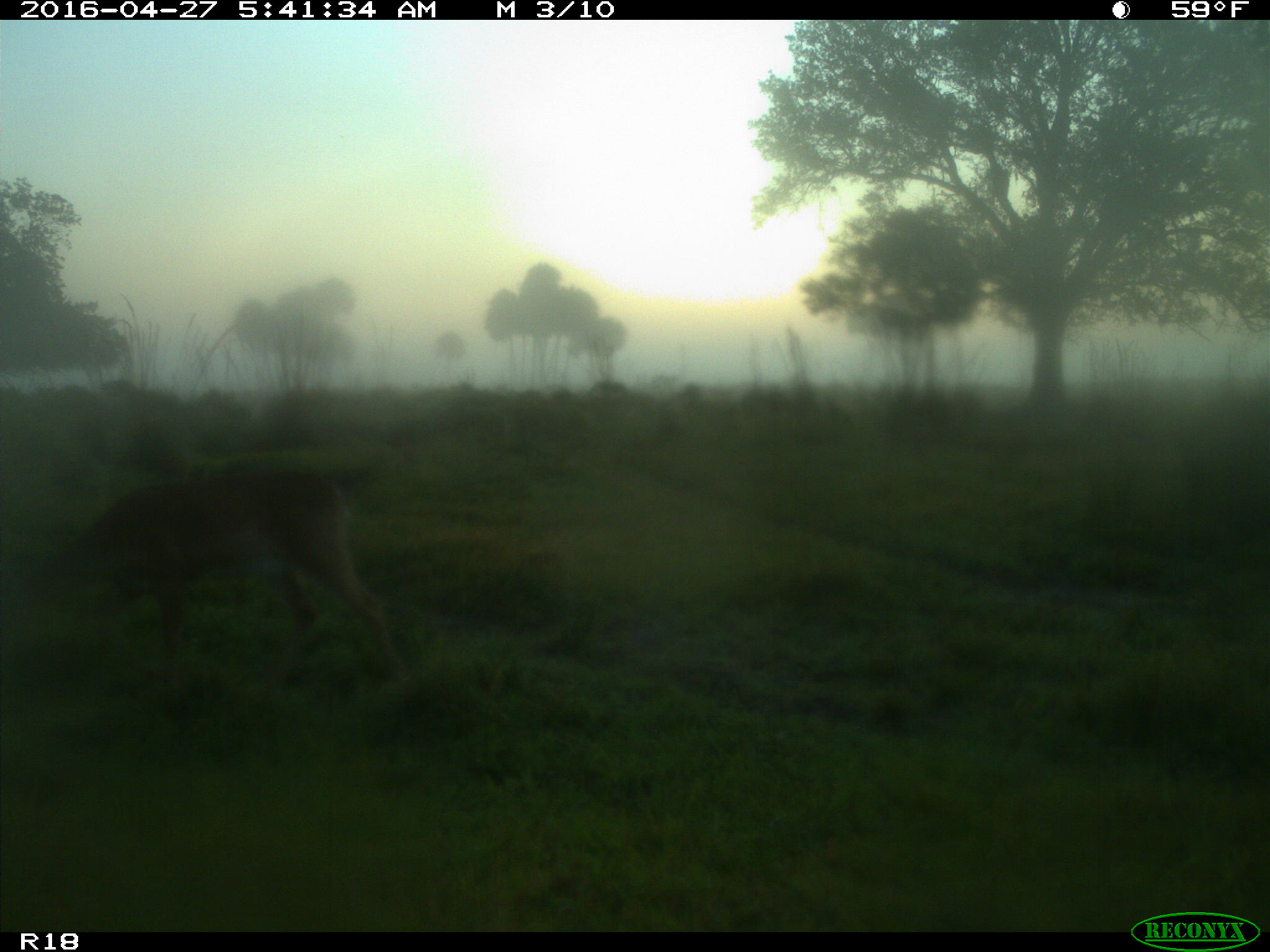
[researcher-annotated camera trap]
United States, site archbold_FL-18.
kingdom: Animalia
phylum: Chordata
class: Mammalia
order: Artiodactyla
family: Cervidae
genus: Odocoileus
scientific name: Odocoileus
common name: deer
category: unidentified deer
Unidentified deer (deer) (Odocoileus).